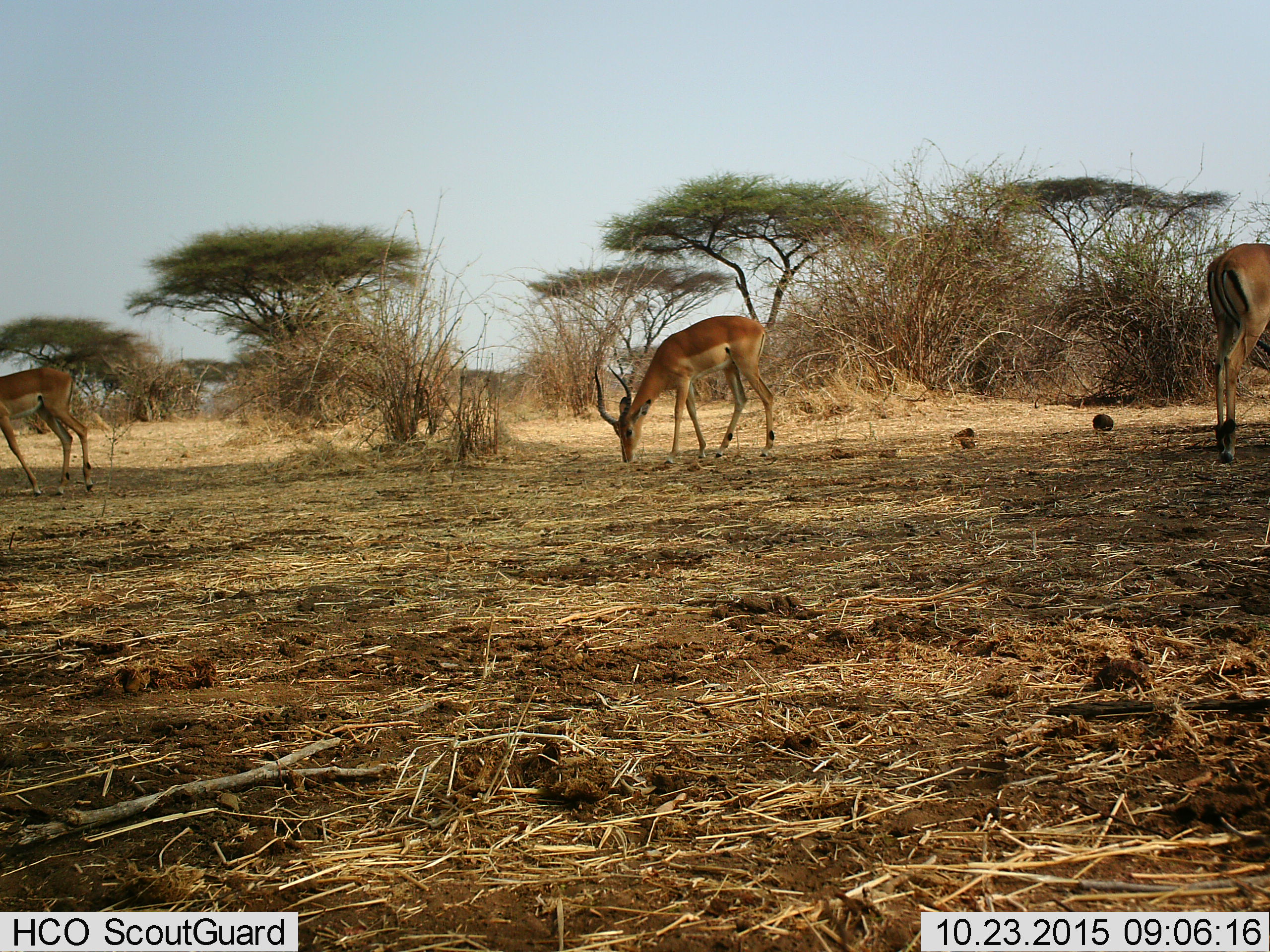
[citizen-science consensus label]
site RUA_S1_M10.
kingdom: Animalia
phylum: Chordata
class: Mammalia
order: Artiodactyla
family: Bovidae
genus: Aepyceros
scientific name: Aepyceros melampus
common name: impala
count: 3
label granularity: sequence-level